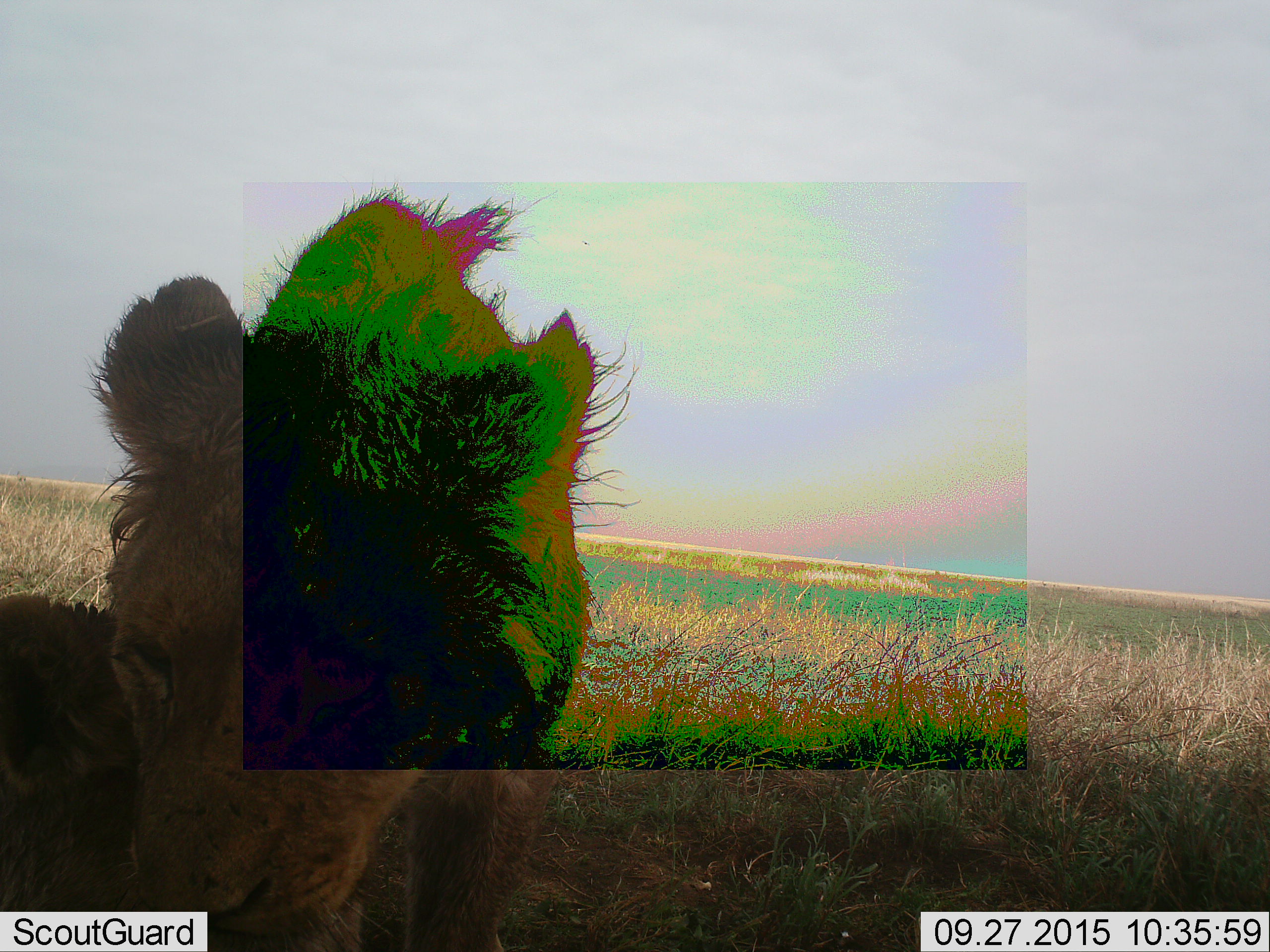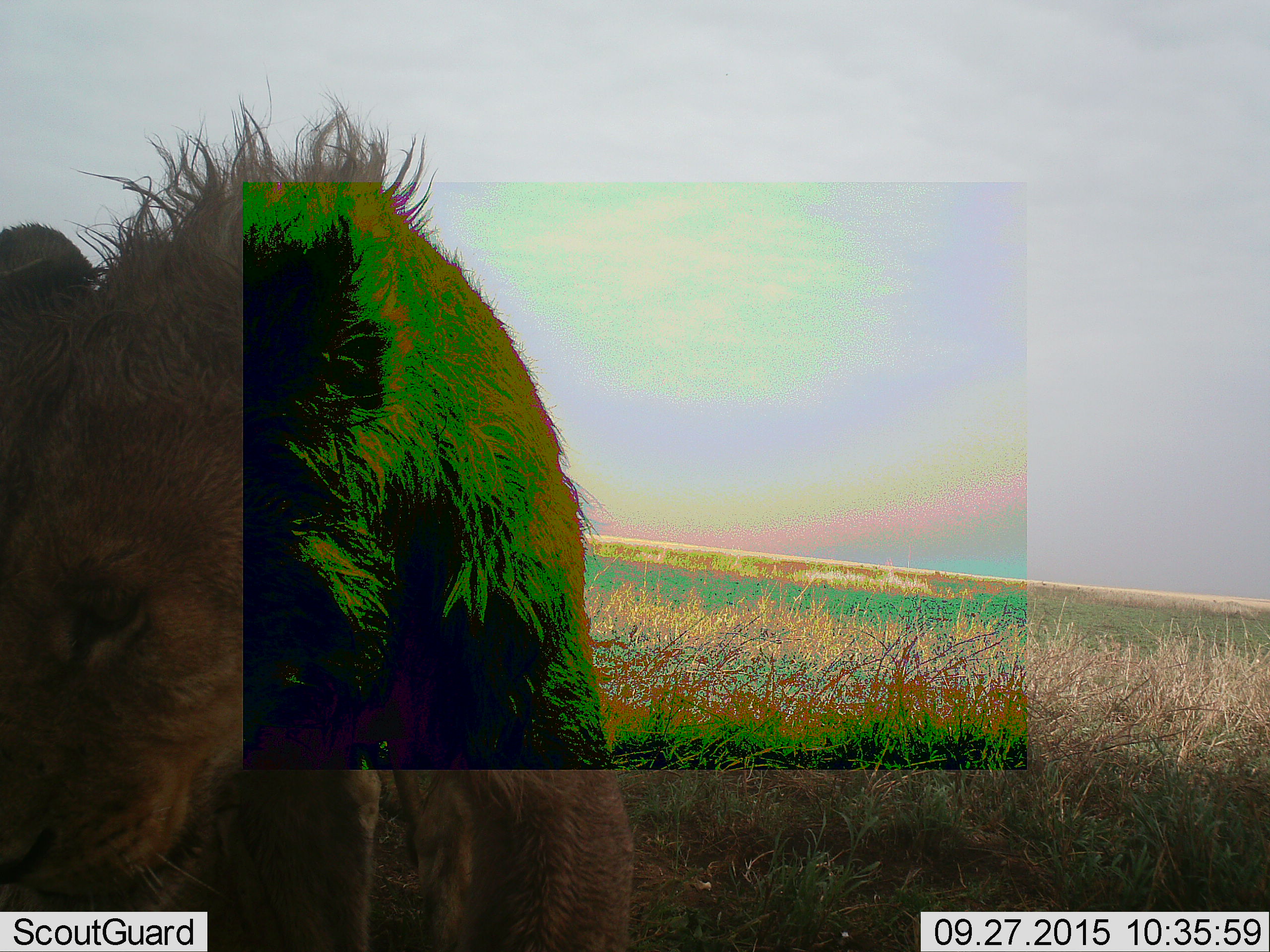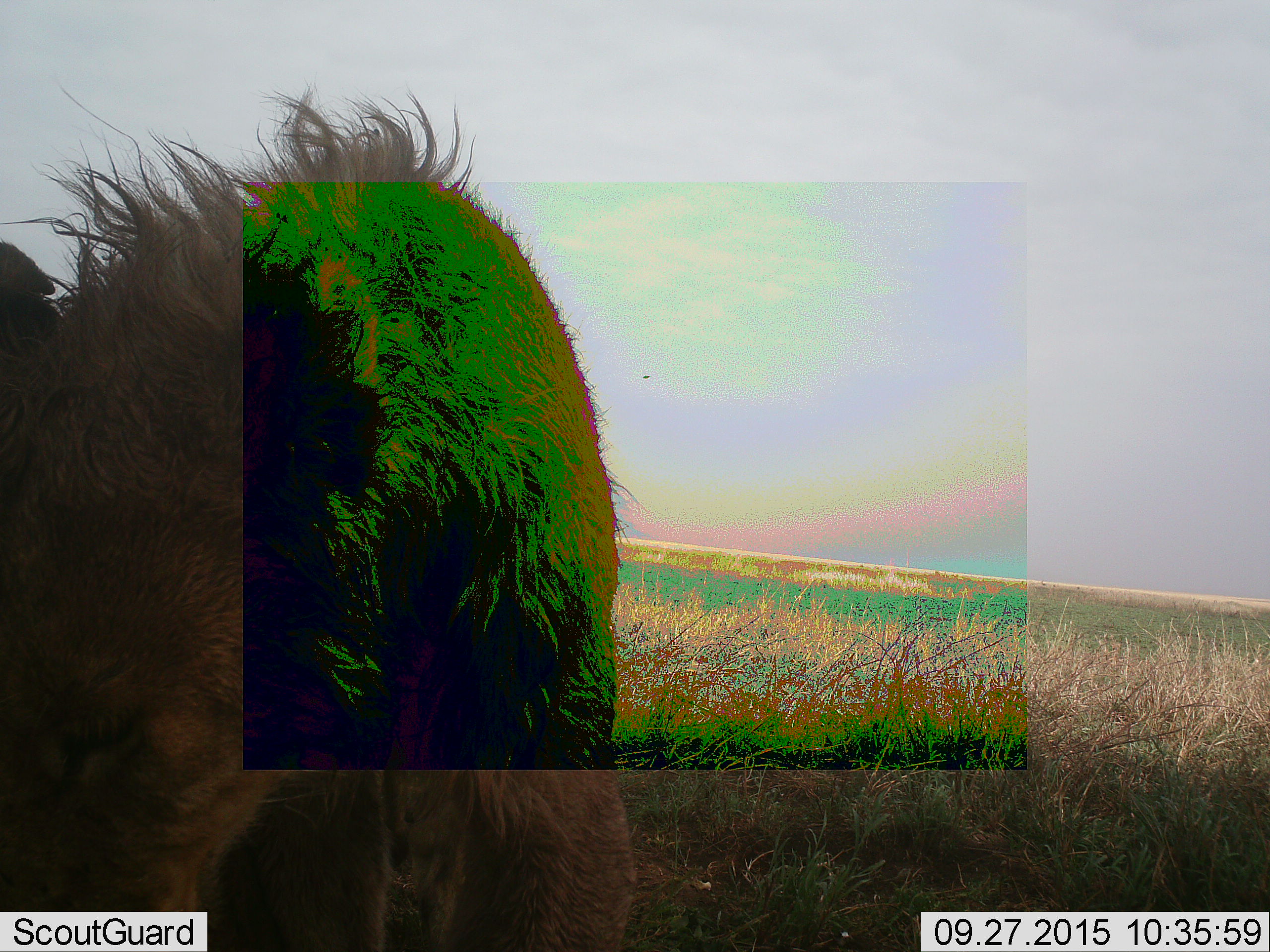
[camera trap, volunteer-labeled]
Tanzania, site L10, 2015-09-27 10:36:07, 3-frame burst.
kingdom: Animalia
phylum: Chordata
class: Mammalia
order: Carnivora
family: Felidae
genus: Panthera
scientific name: Panthera leo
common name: lion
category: lionfemale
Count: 1.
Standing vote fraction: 29%.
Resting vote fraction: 14%.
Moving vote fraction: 29%.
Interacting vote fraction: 29%.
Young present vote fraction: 14%.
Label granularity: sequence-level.